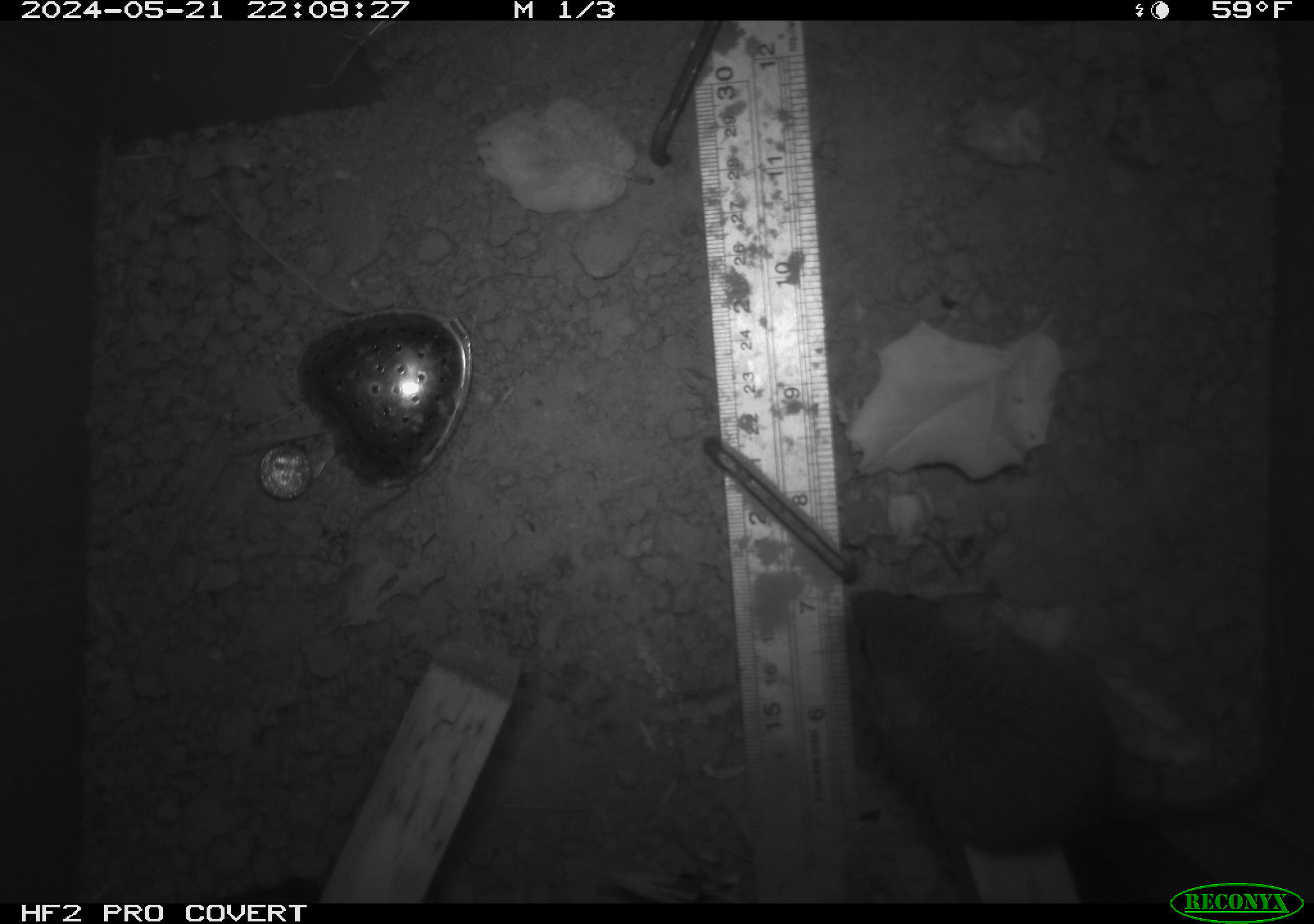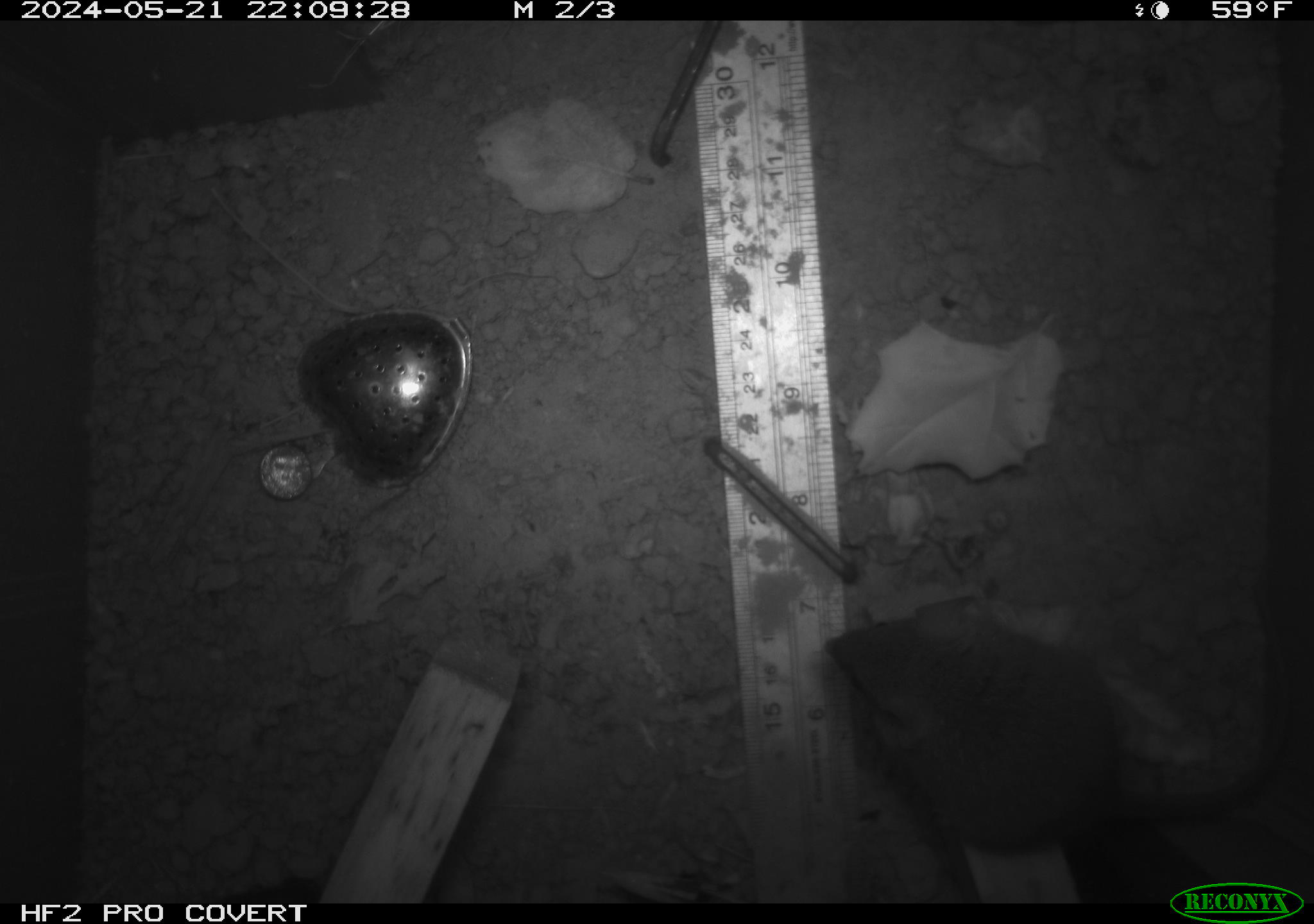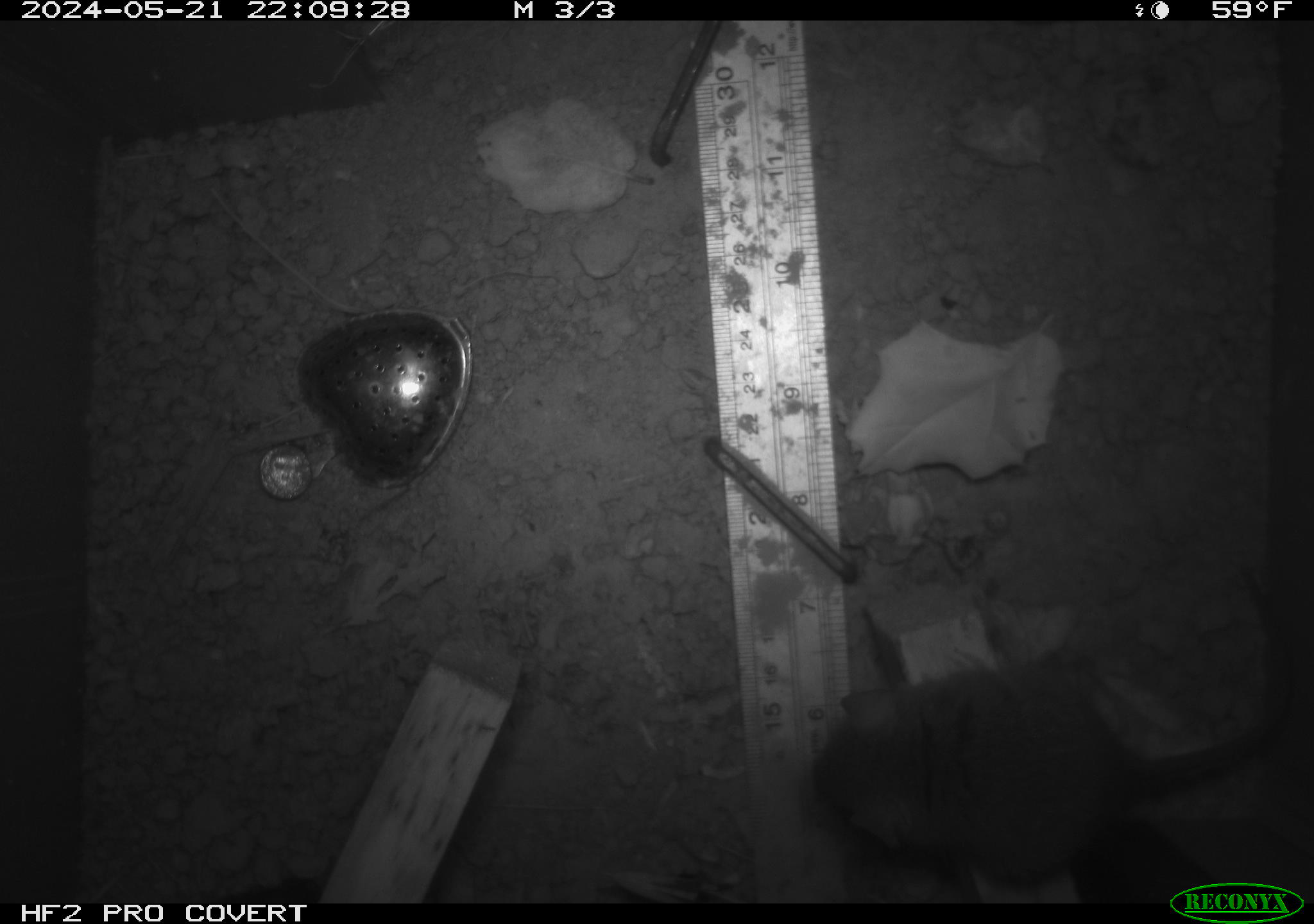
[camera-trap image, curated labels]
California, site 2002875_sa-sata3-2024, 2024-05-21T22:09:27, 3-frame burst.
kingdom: Animalia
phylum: Chordata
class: Mammalia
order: Rodentia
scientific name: Rodentia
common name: rodent